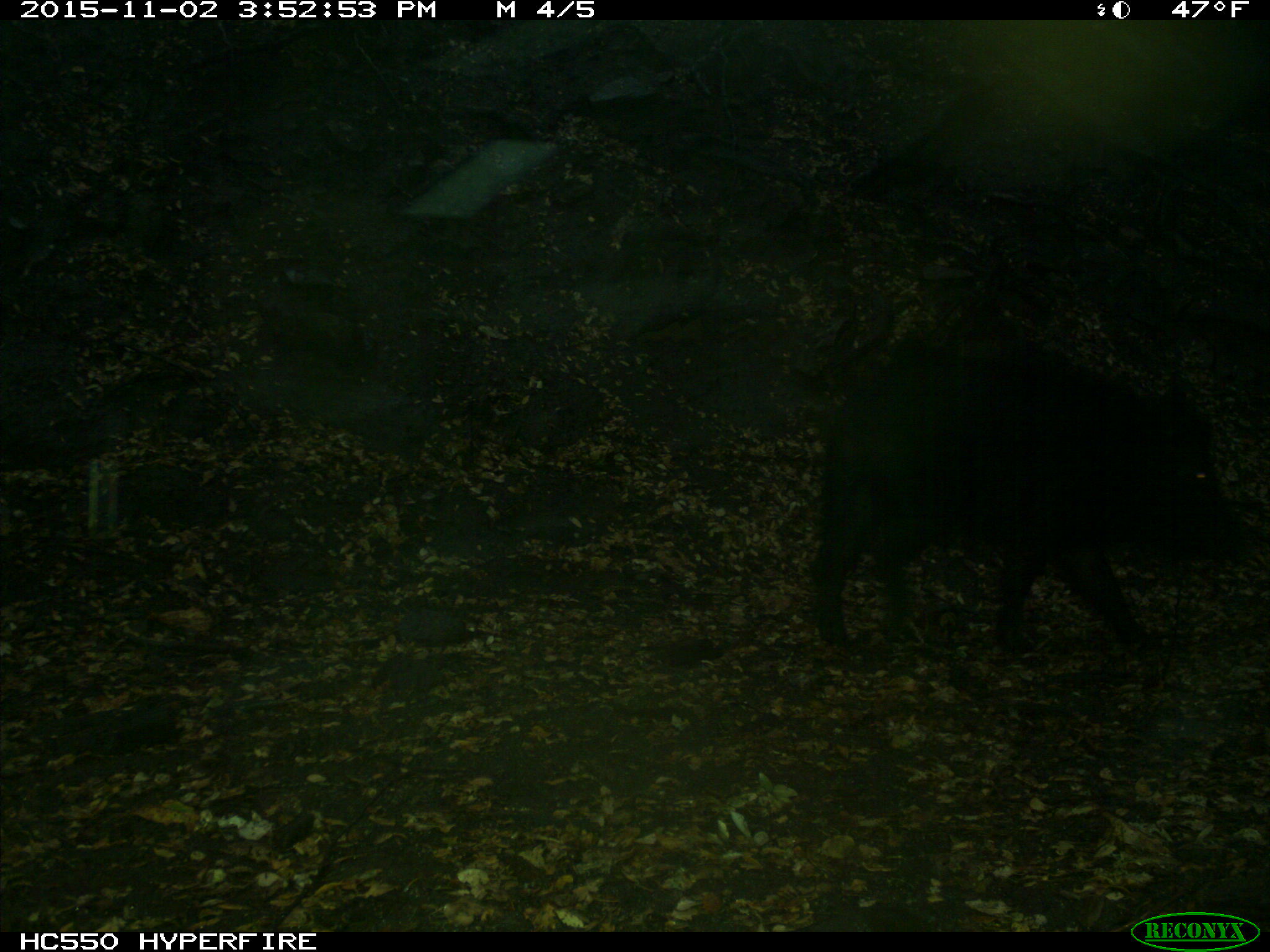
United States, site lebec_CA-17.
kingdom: Animalia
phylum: Chordata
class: Mammalia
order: Artiodactyla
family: Suidae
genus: Sus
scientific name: Sus scrofa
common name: wild boar